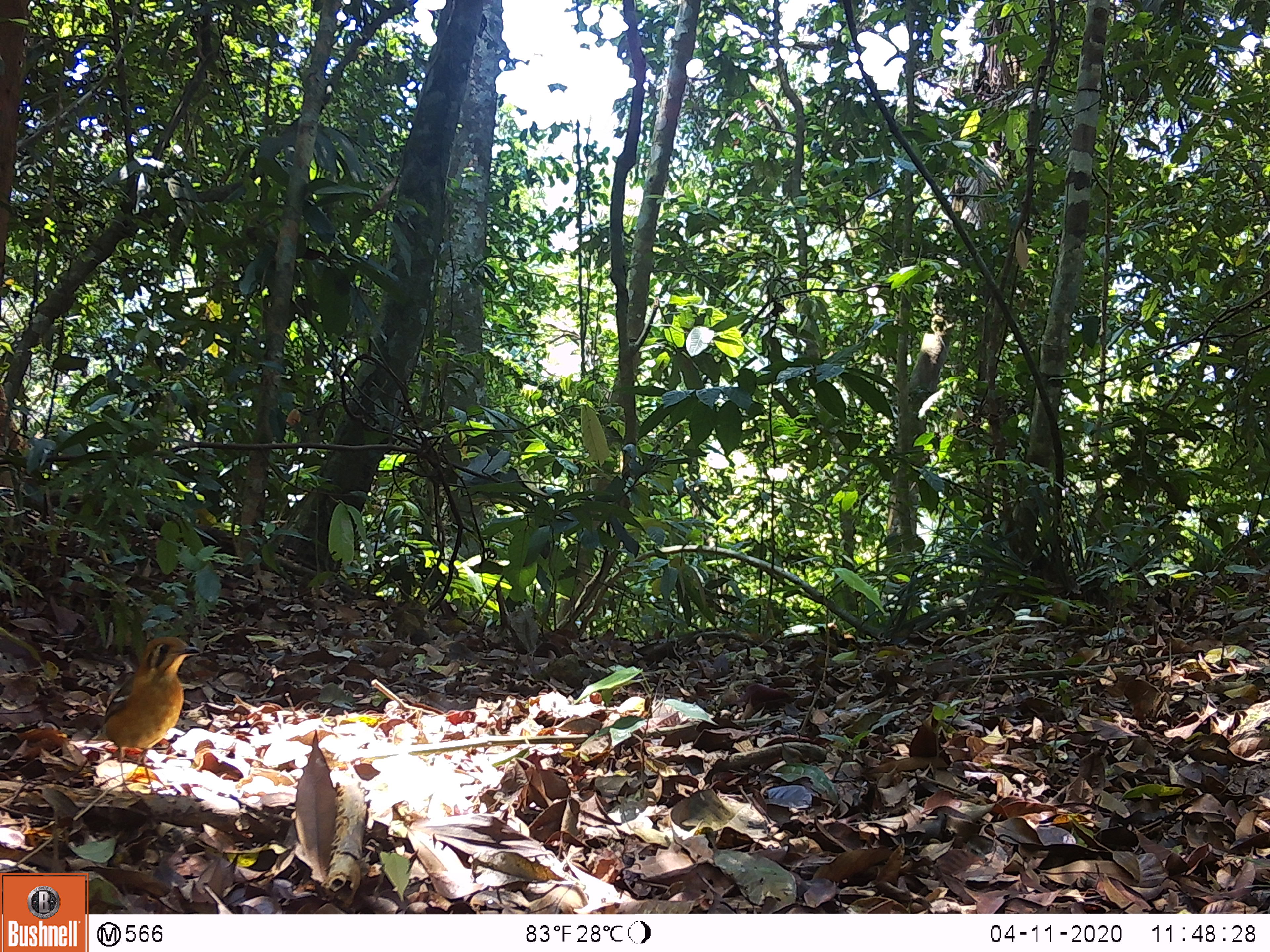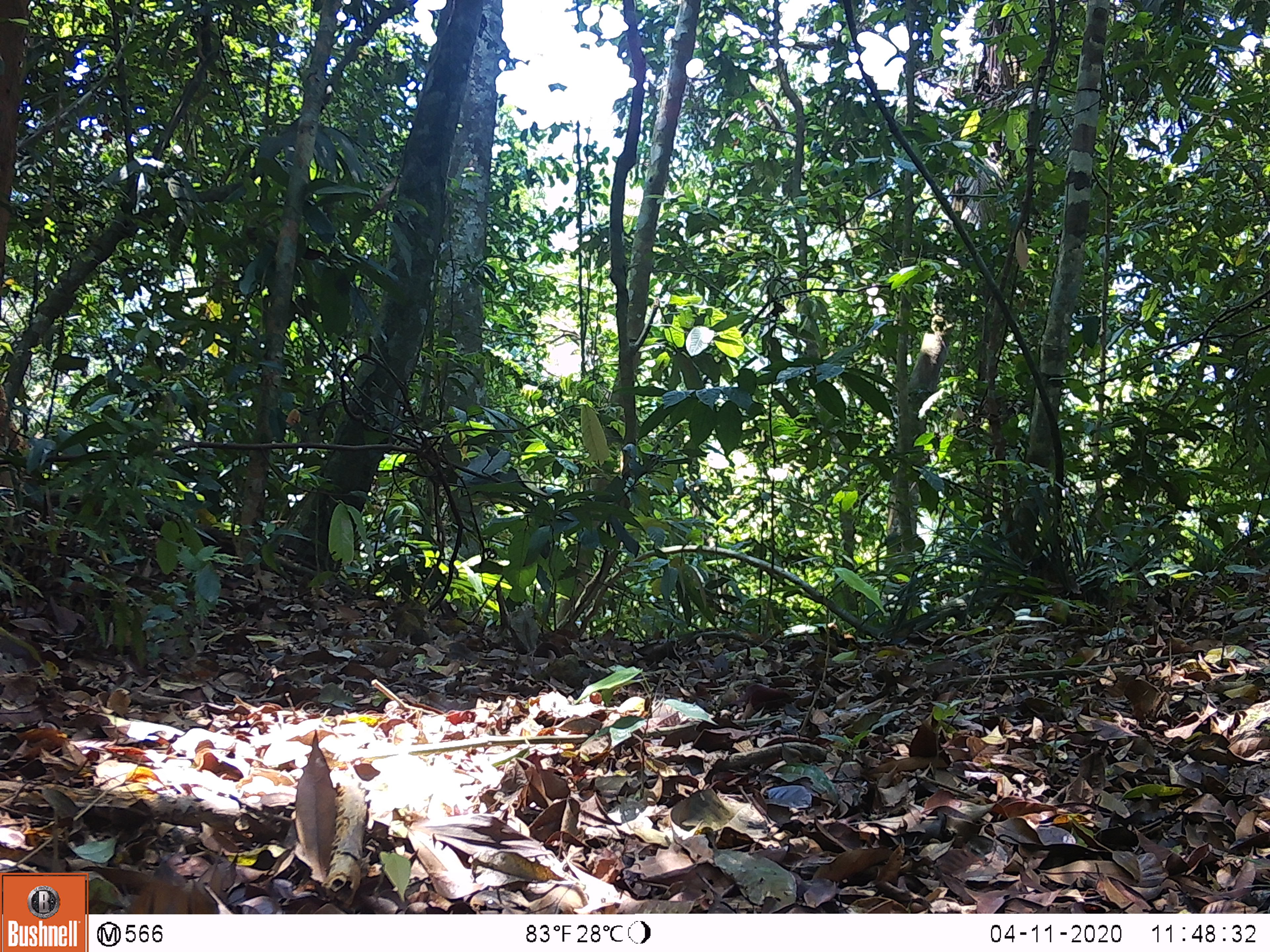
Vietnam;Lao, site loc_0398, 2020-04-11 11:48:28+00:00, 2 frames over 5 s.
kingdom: Animalia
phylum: Chordata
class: Aves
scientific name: Aves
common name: bird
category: unidentified bird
Unidentified bird (bird) (Aves). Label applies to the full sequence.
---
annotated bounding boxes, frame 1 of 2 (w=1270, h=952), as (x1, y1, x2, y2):
unidentified bird: (83, 635, 200, 798)